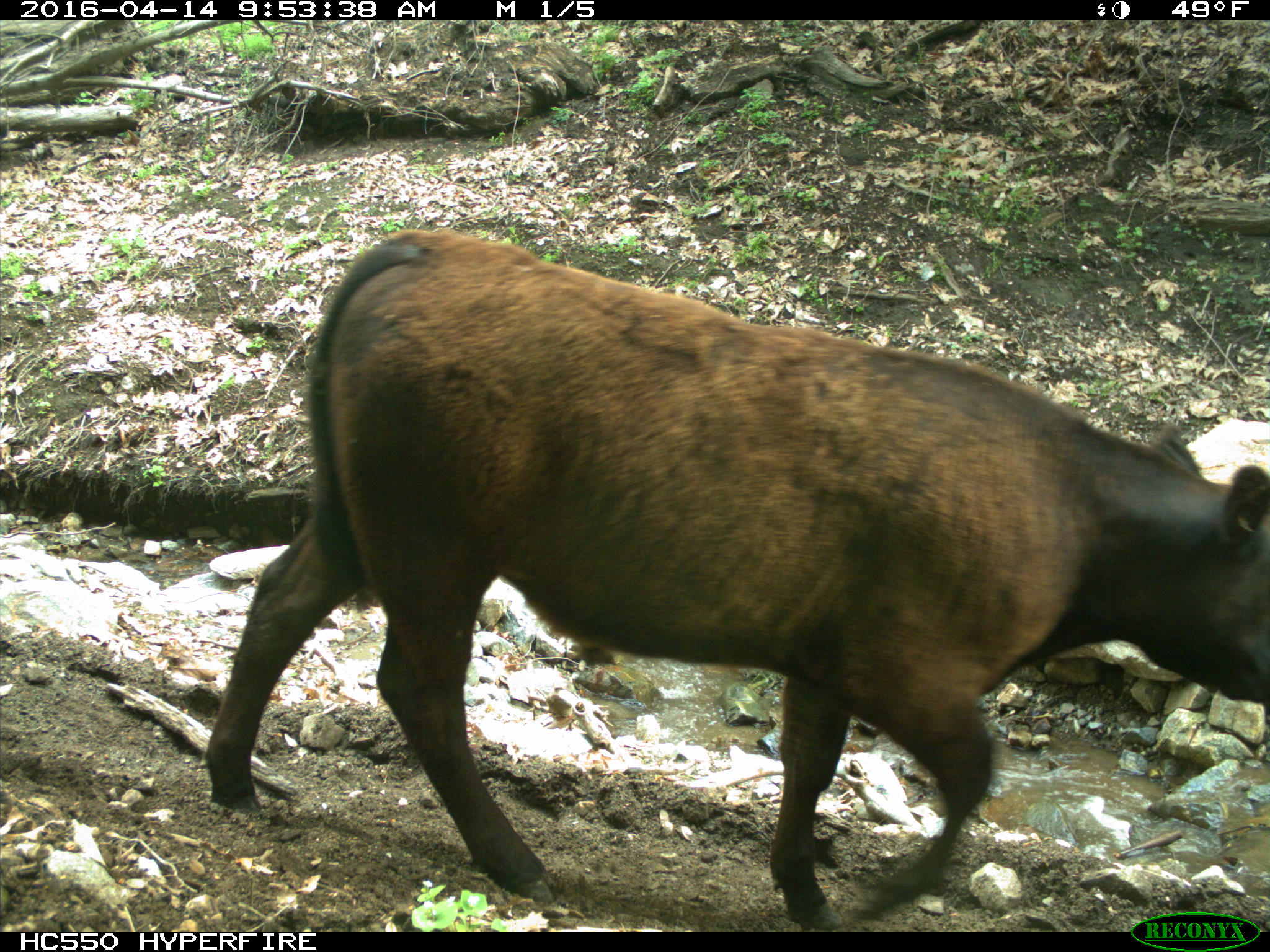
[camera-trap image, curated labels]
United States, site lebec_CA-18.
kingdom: Animalia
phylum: Chordata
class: Mammalia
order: Artiodactyla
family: Bovidae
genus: Bos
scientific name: Bos taurus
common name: domestic cow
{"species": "Bos taurus (domestic cow)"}